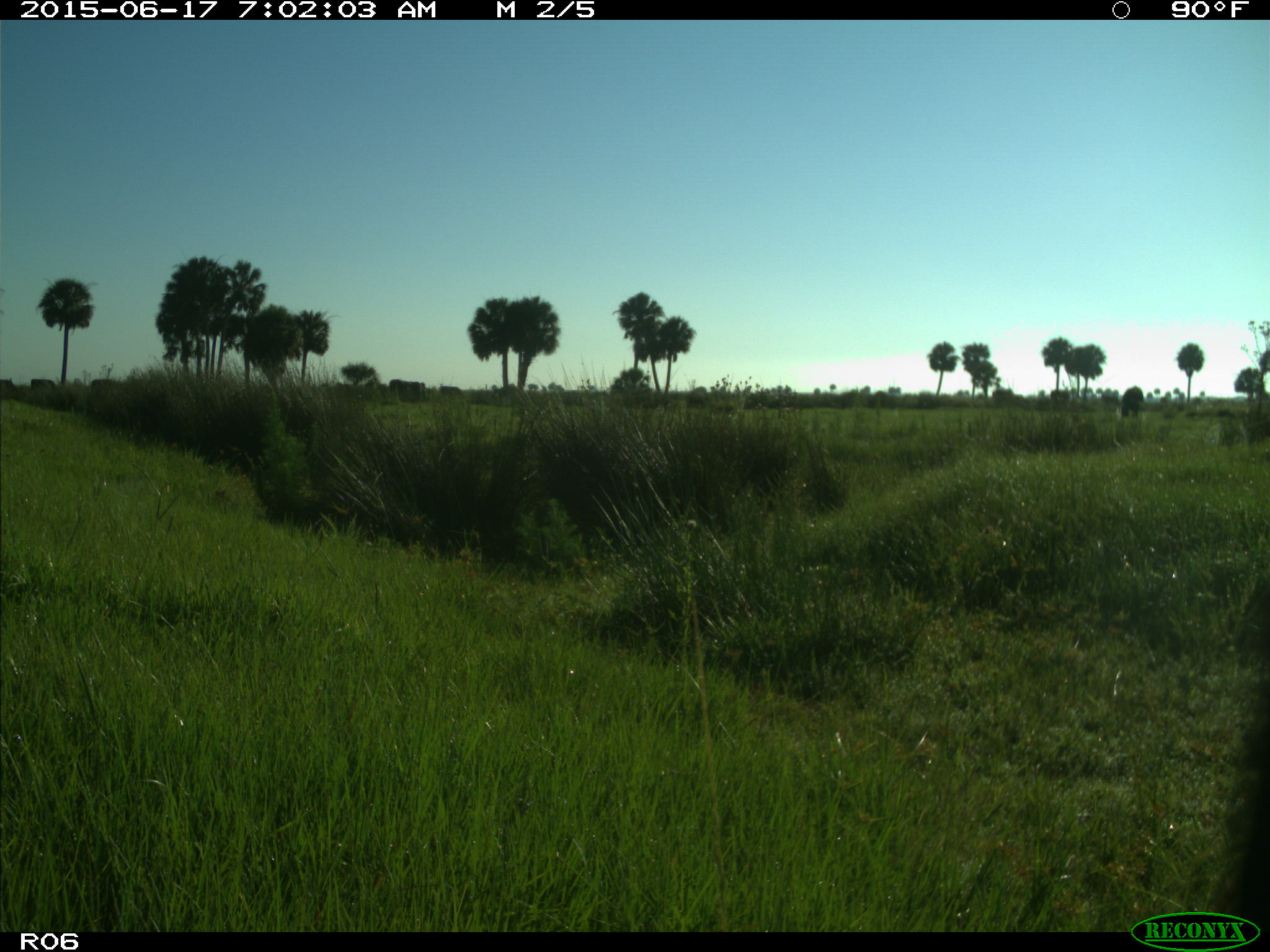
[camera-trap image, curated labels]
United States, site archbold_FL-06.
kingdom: Animalia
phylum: Chordata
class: Mammalia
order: Artiodactyla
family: Bovidae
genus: Bos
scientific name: Bos taurus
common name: domestic cow